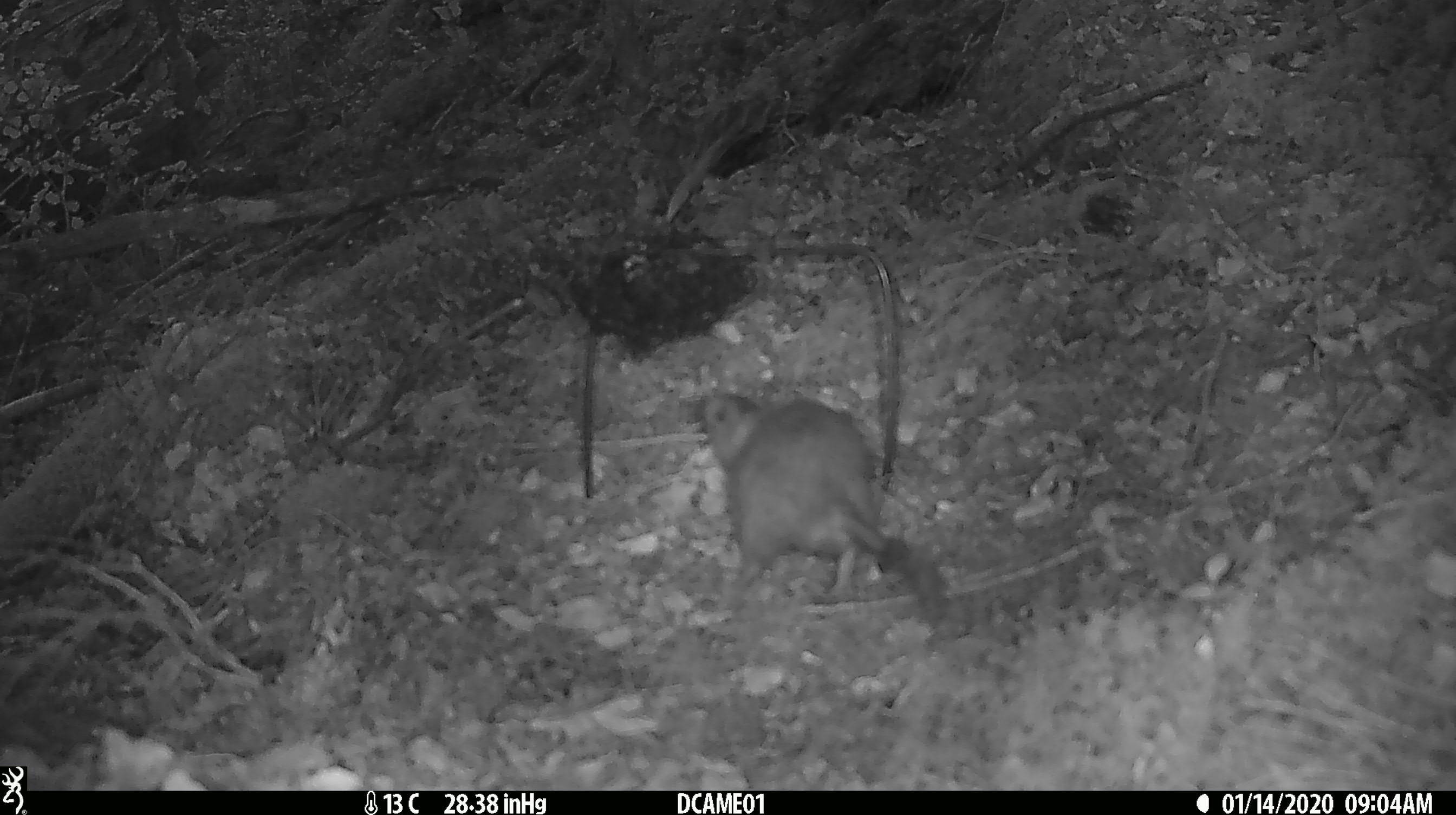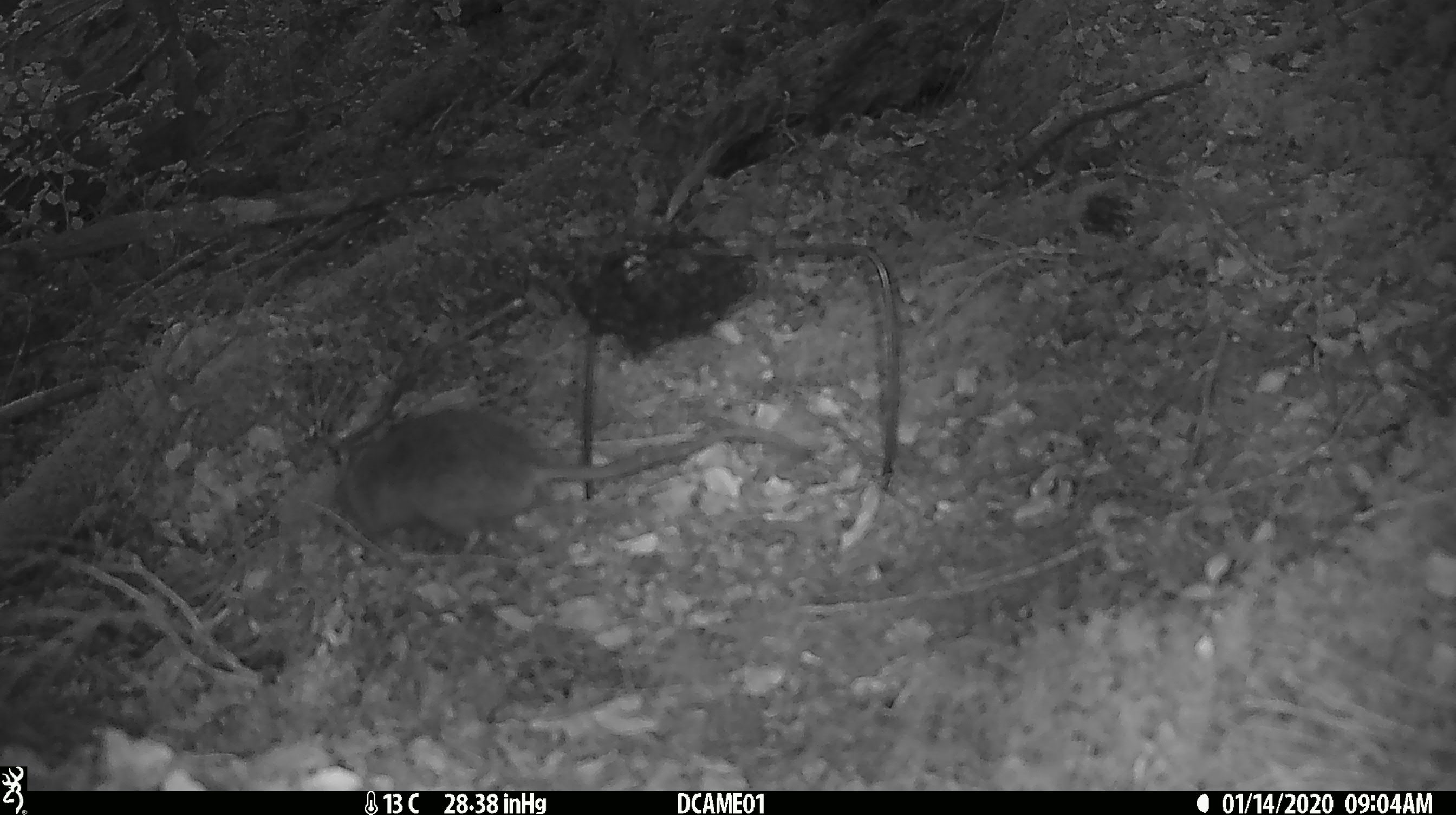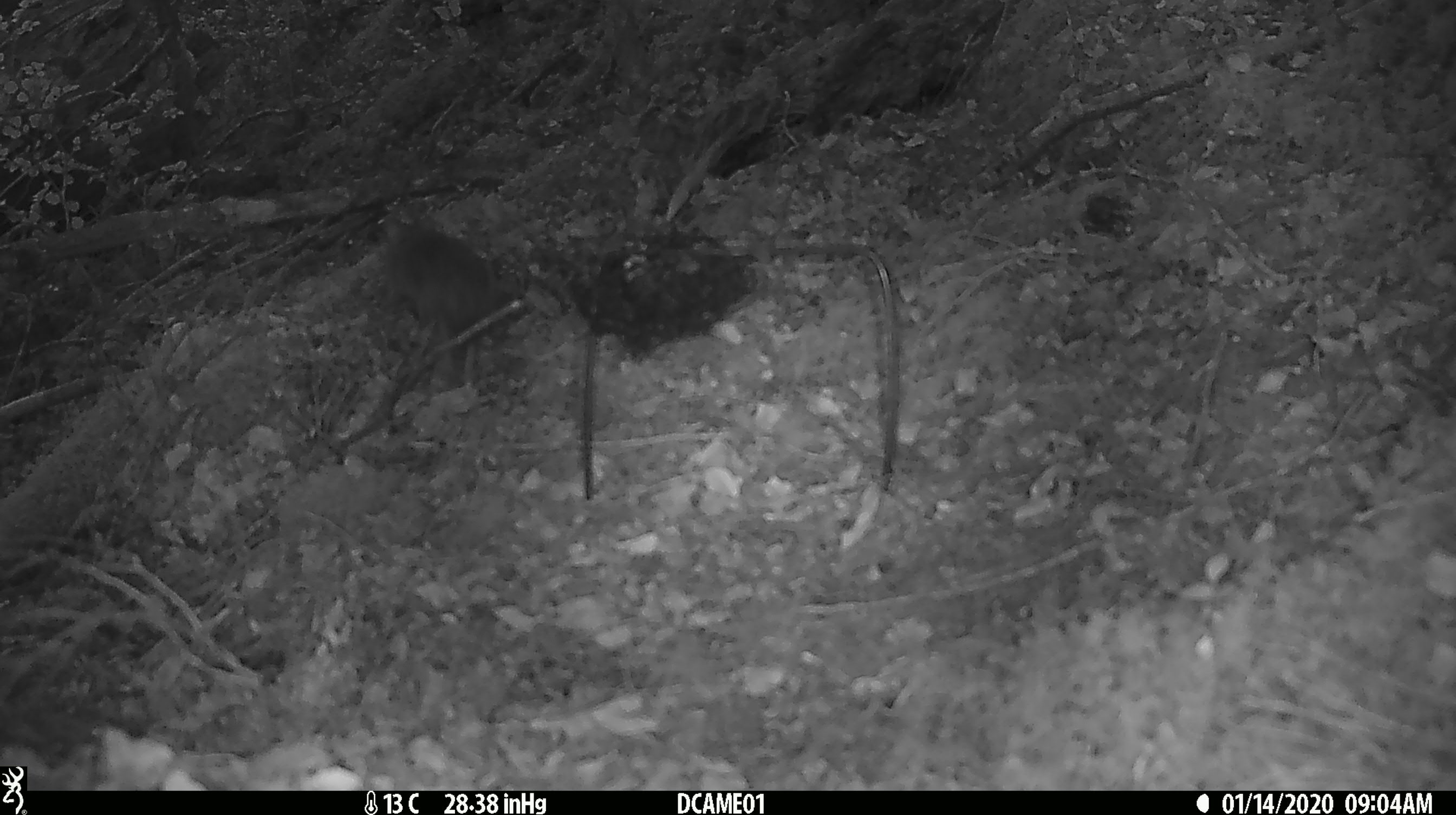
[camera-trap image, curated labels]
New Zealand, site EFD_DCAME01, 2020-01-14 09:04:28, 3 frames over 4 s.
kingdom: Animalia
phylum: Chordata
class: Mammalia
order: Rodentia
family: Muridae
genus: Rattus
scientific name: Rattus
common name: rat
Rat (Rattus).